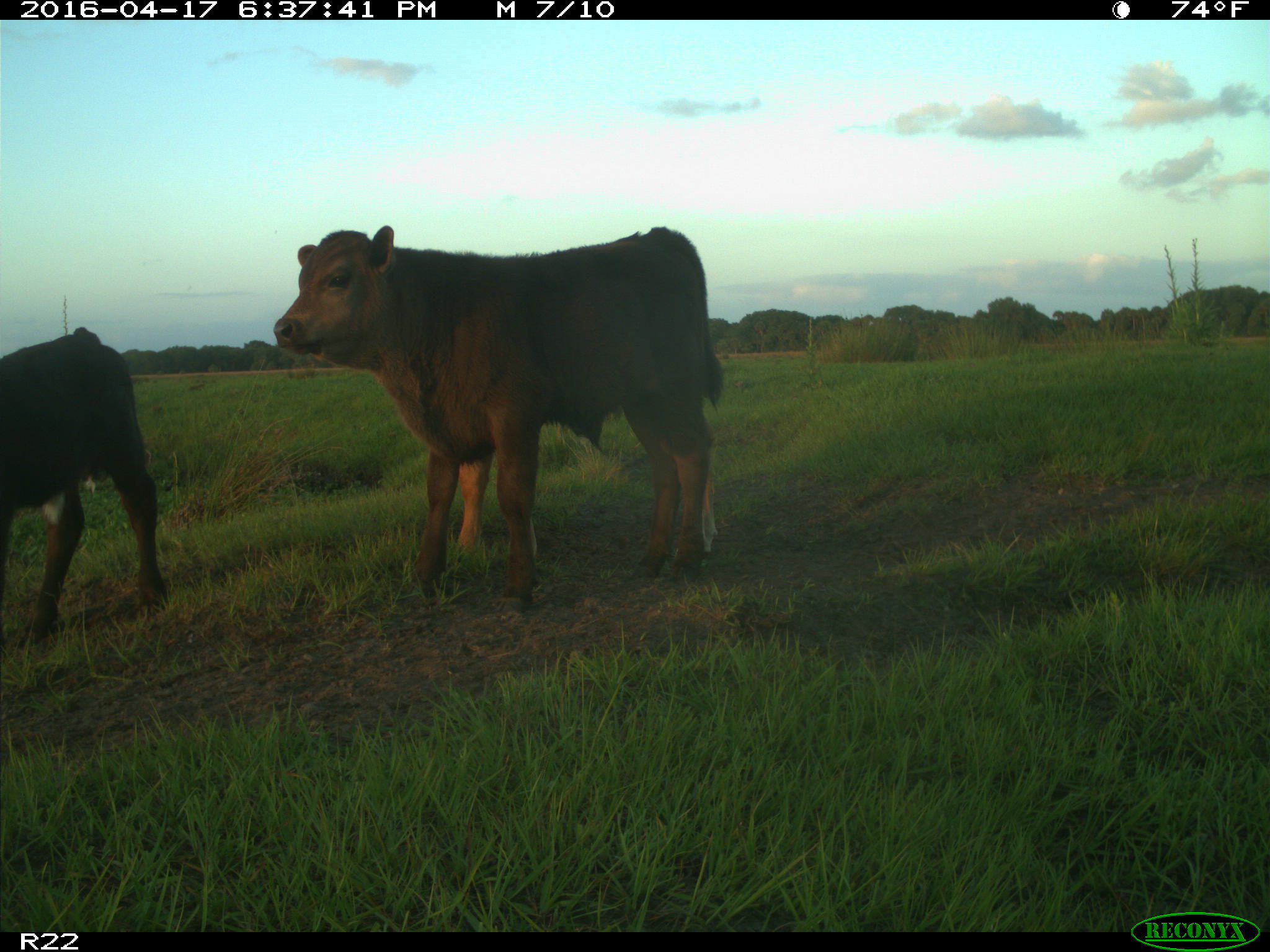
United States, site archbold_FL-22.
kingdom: Animalia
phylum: Chordata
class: Mammalia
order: Artiodactyla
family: Bovidae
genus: Bos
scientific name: Bos taurus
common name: domestic cow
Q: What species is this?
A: Bos taurus (domestic cow).